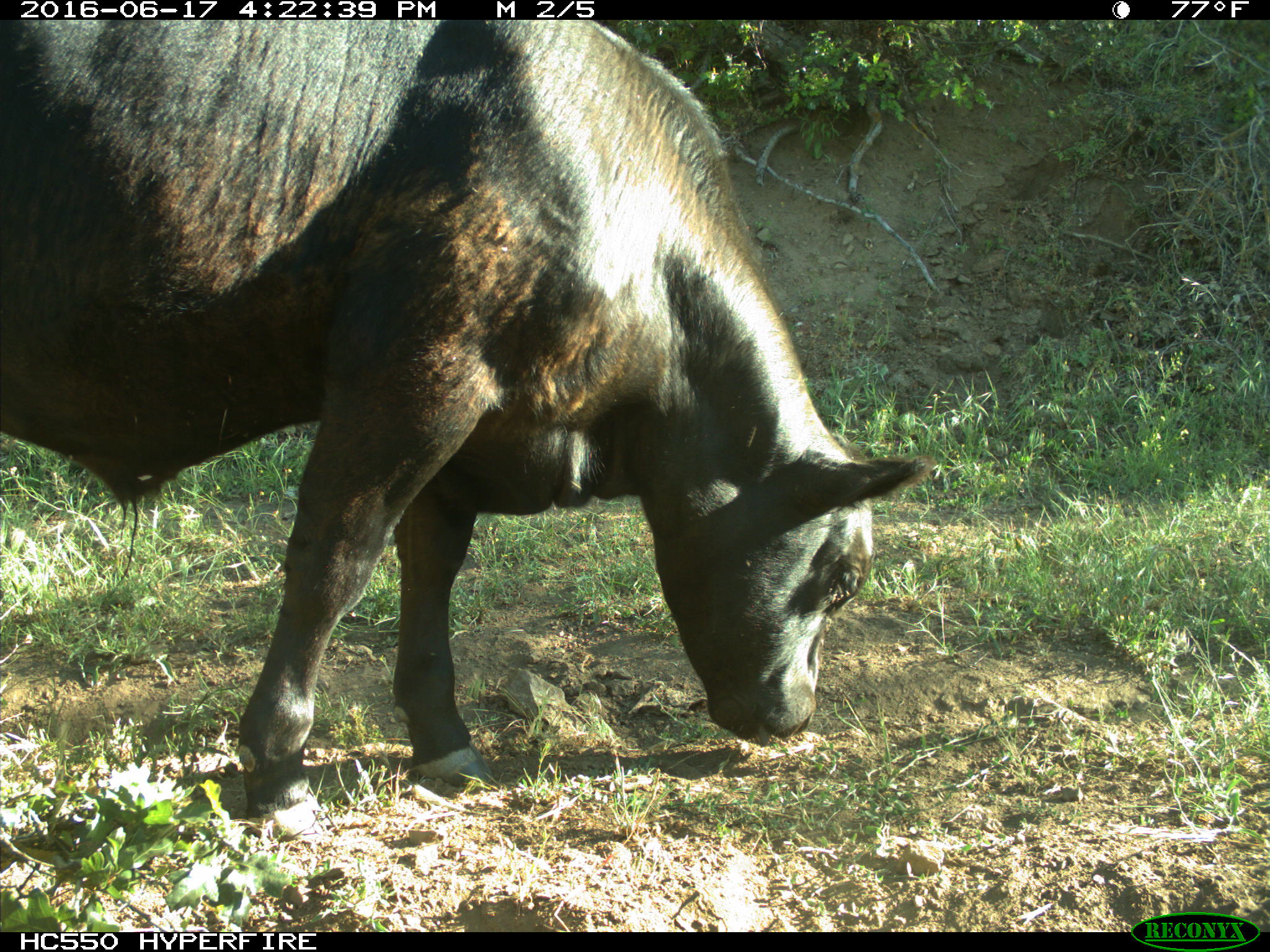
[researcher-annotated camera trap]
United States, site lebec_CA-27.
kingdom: Animalia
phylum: Chordata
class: Mammalia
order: Artiodactyla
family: Bovidae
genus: Bos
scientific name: Bos taurus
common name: domestic cow